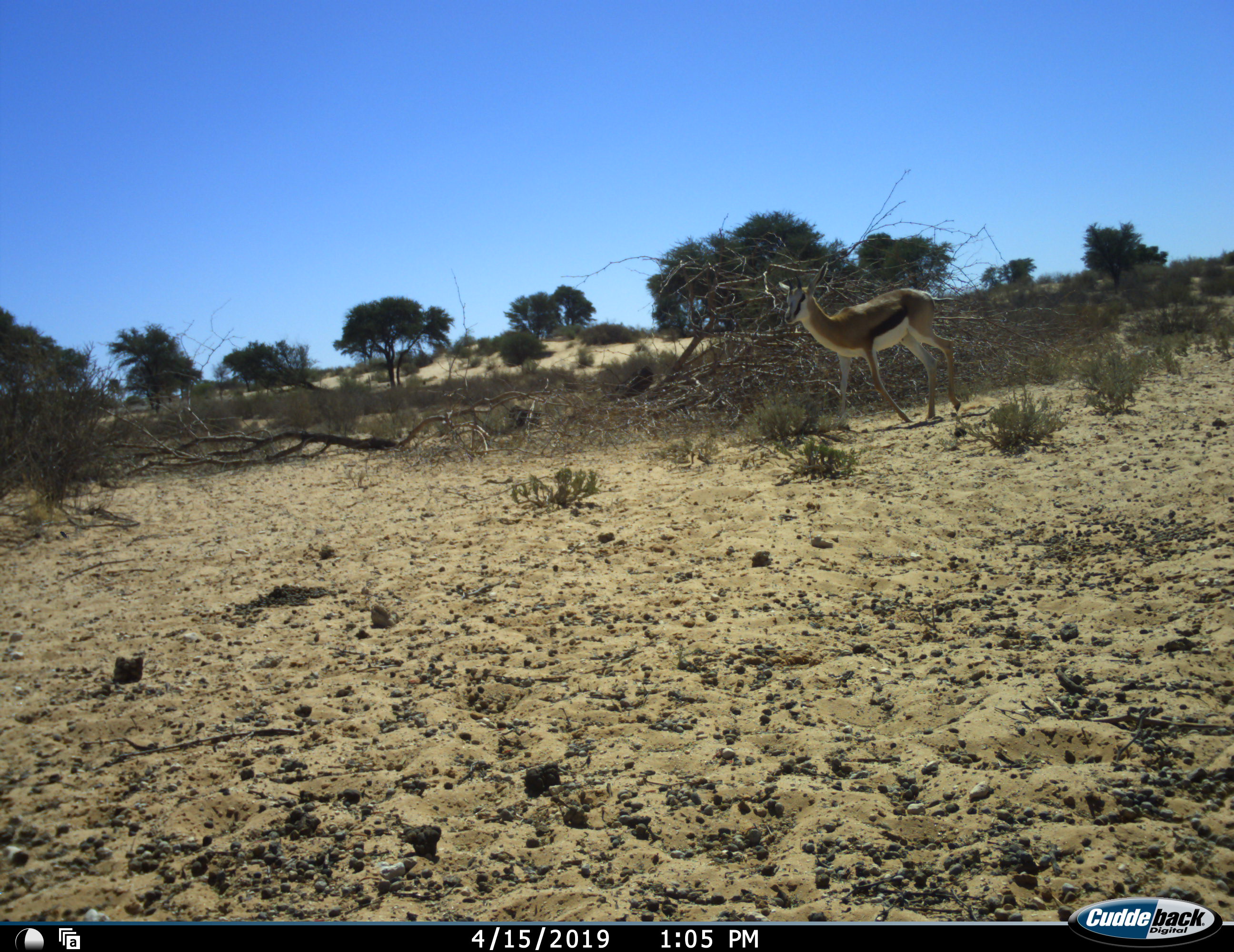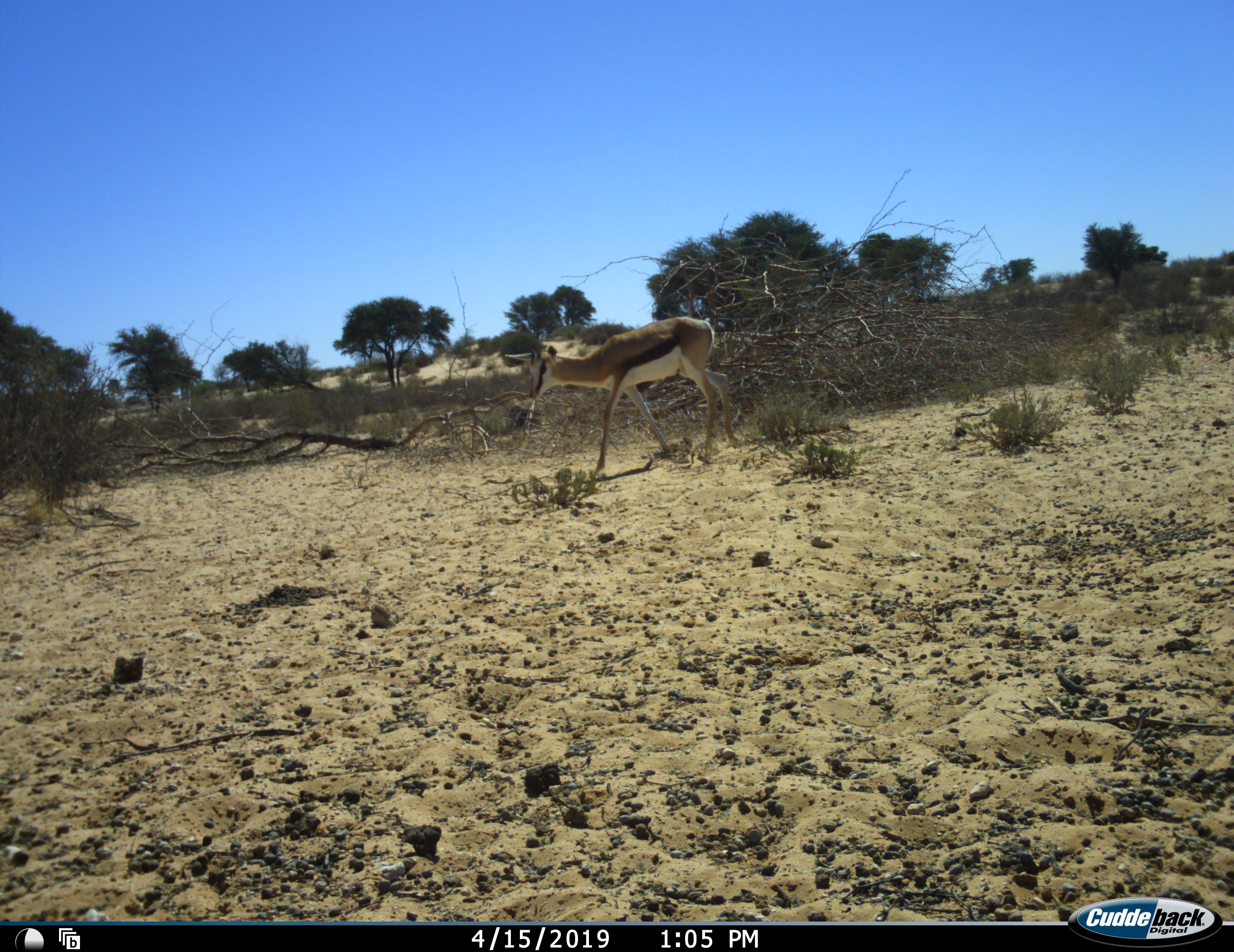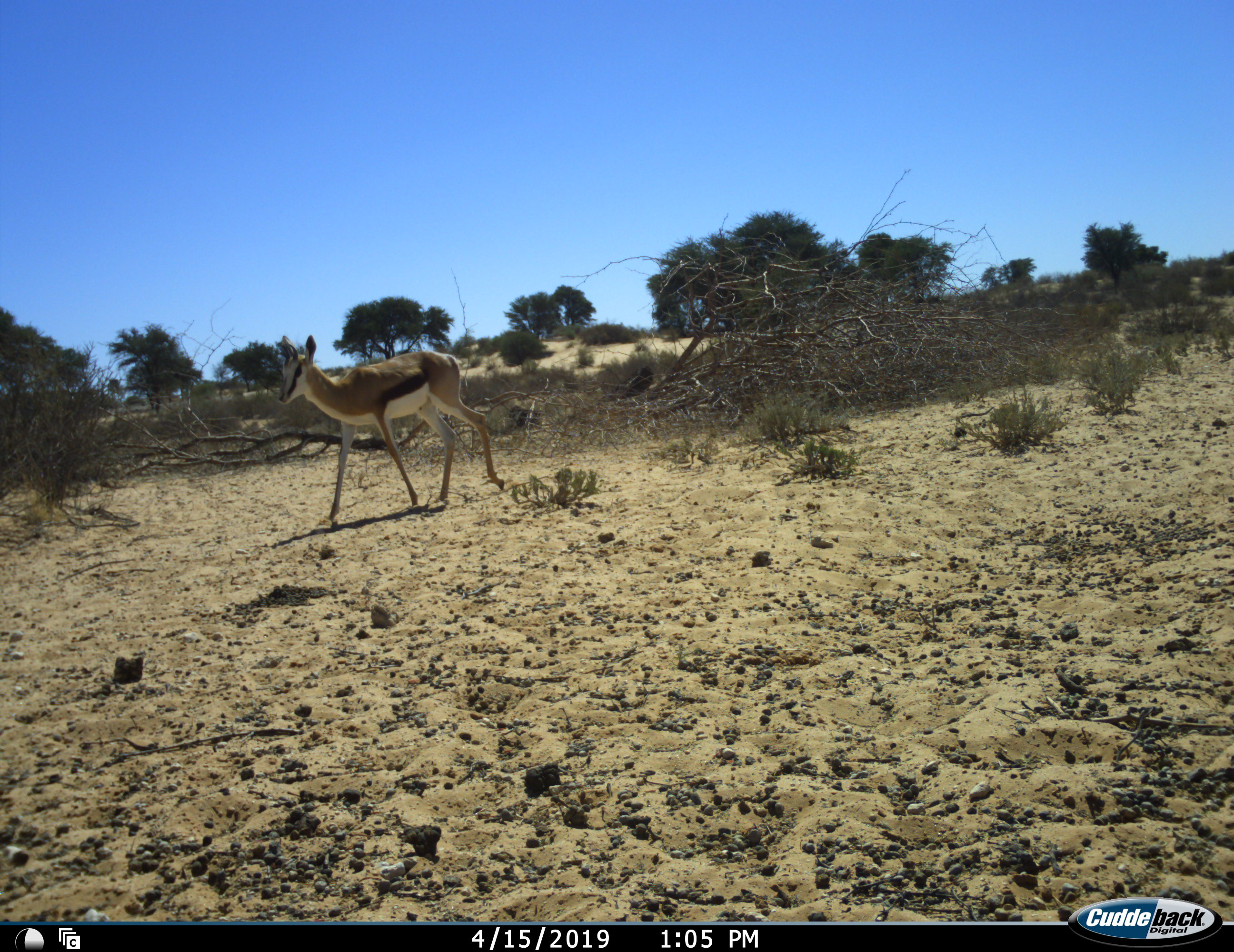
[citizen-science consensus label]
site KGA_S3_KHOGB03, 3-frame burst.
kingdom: Animalia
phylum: Chordata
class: Mammalia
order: Artiodactyla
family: Bovidae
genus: Antidorcas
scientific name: Antidorcas marsupialis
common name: springbok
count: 1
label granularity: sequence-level